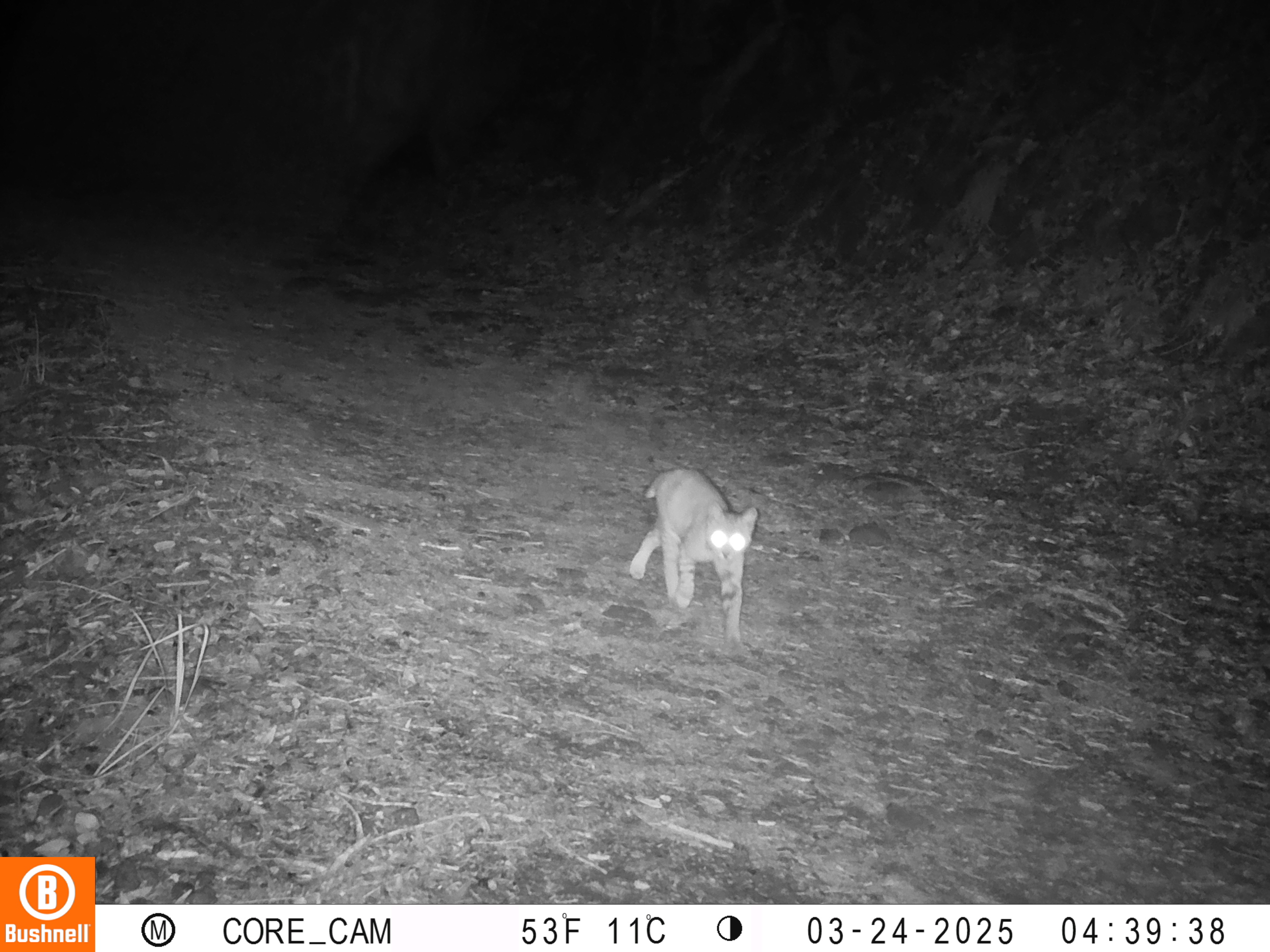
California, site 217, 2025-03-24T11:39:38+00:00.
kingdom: Animalia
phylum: Chordata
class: Mammalia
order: Carnivora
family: Felidae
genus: Lynx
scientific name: Lynx rufus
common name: bobcat